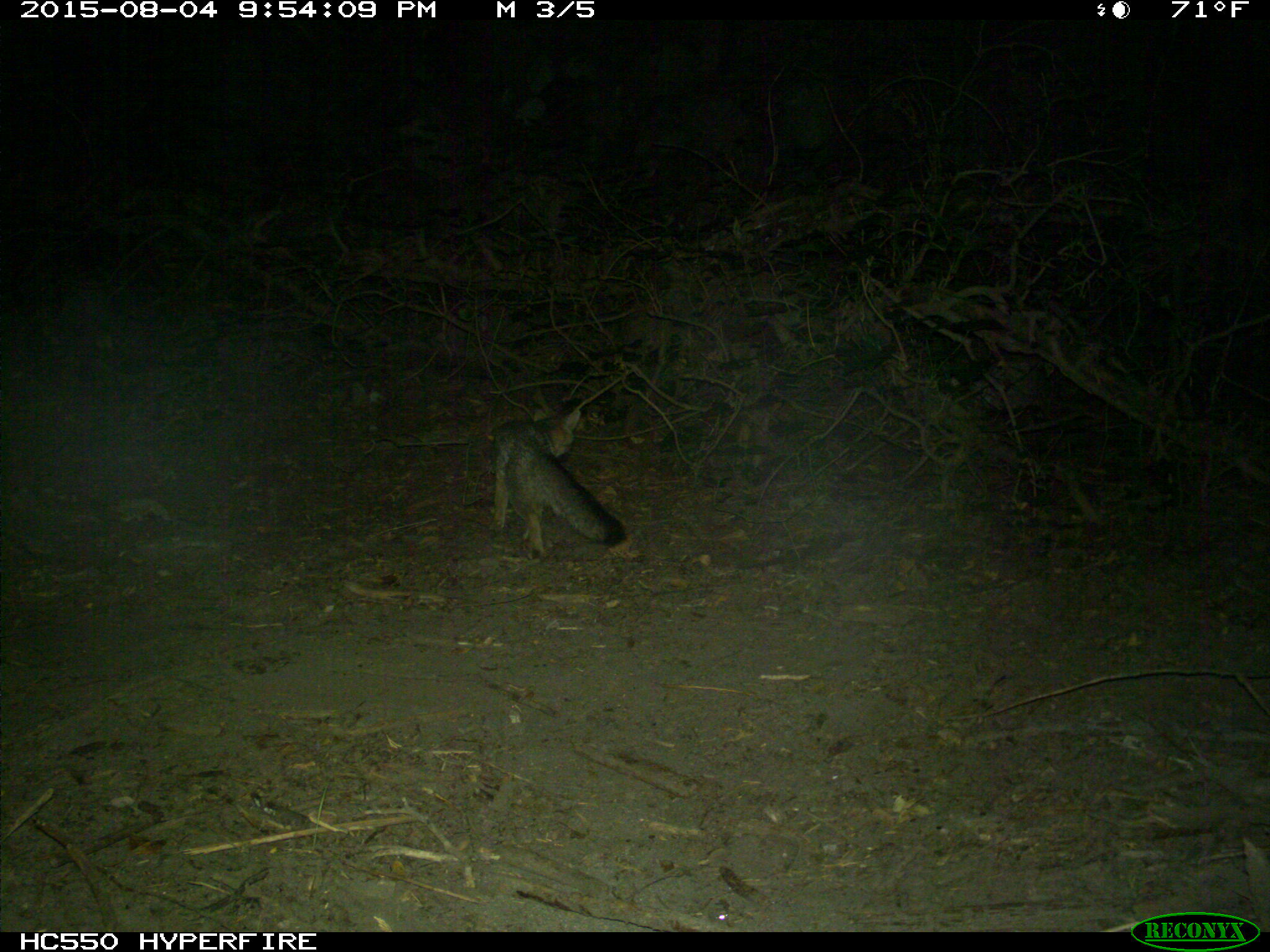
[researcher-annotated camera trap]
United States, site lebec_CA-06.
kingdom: Animalia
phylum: Chordata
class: Mammalia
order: Carnivora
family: Canidae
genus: Urocyon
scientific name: Urocyon cinereoargenteus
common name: gray fox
Urocyon cinereoargenteus (gray fox).